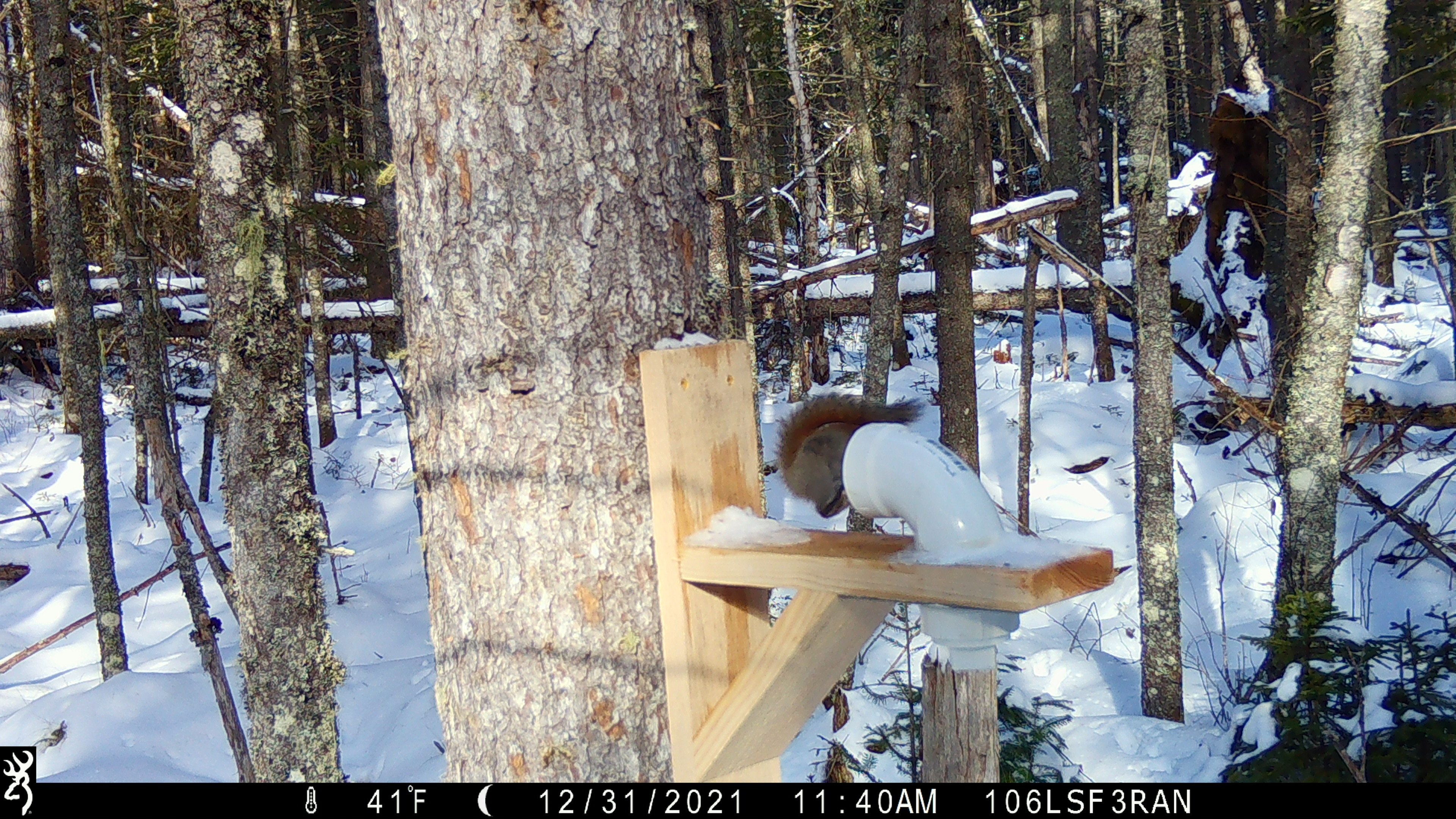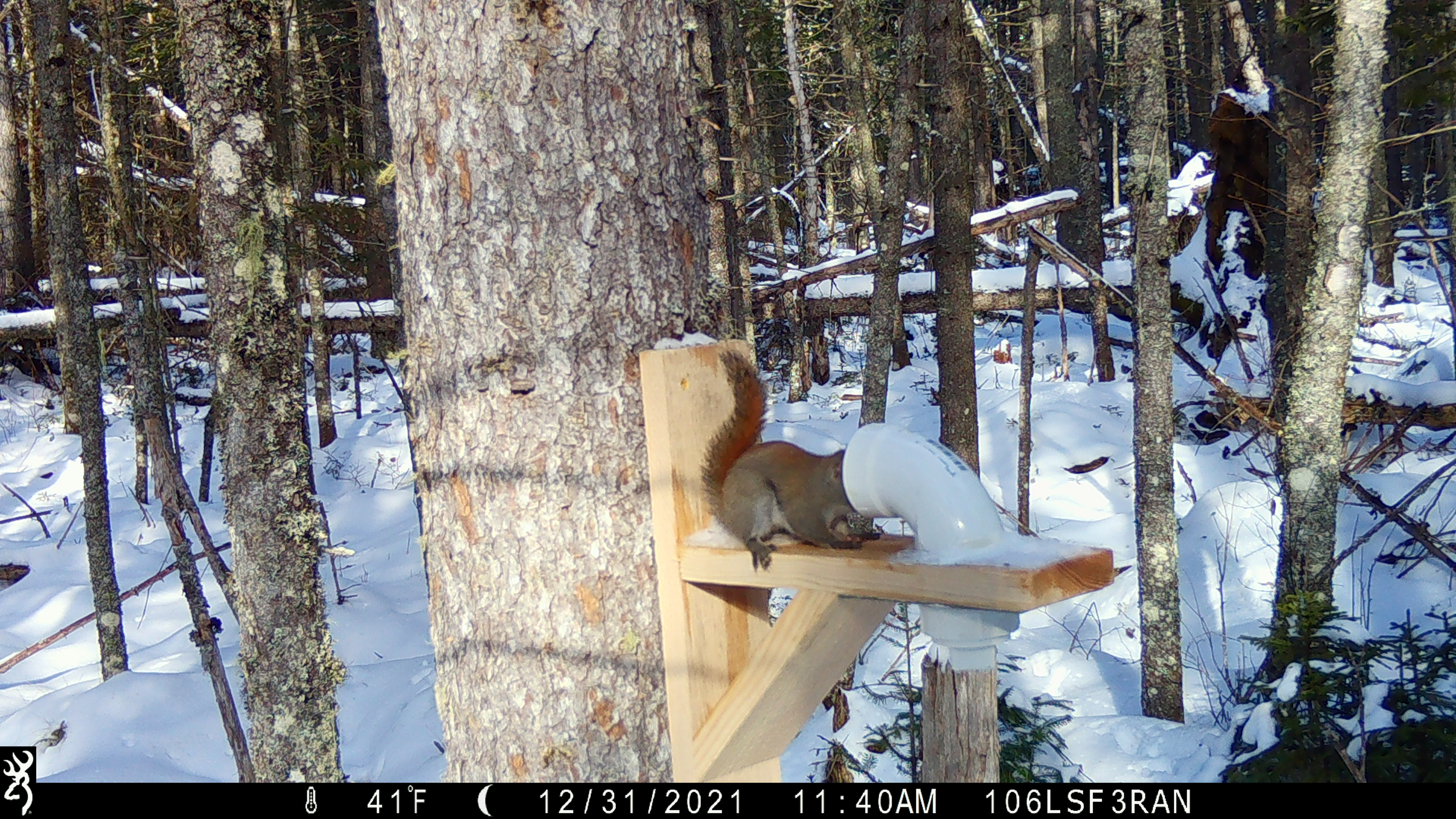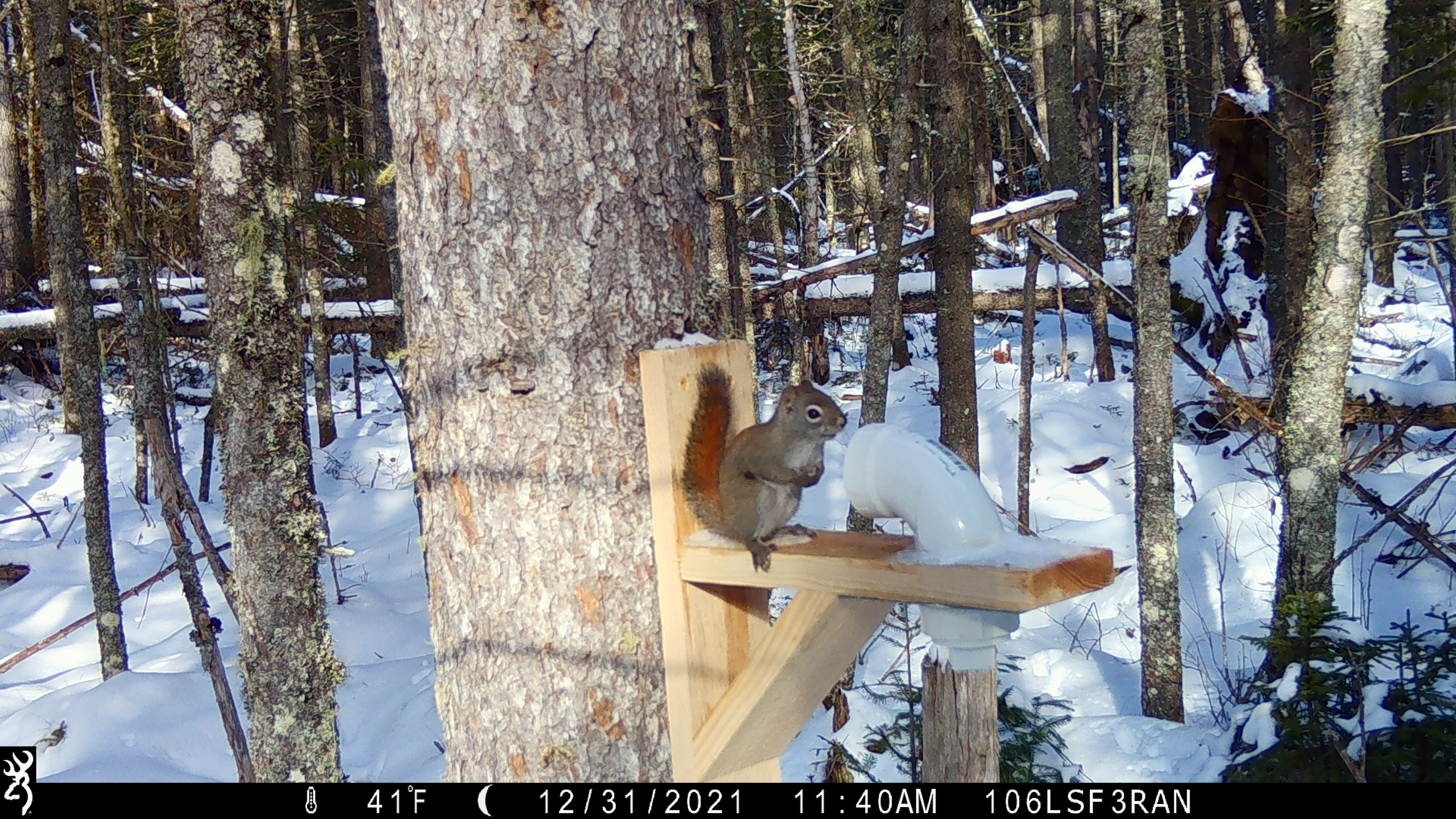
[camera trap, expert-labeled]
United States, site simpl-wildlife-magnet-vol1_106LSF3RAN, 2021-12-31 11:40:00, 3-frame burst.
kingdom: Animalia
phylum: Chordata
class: Mammalia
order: Rodentia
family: Sciuridae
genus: Tamiasciurus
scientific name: Tamiasciurus hudsonicus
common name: red squirrel